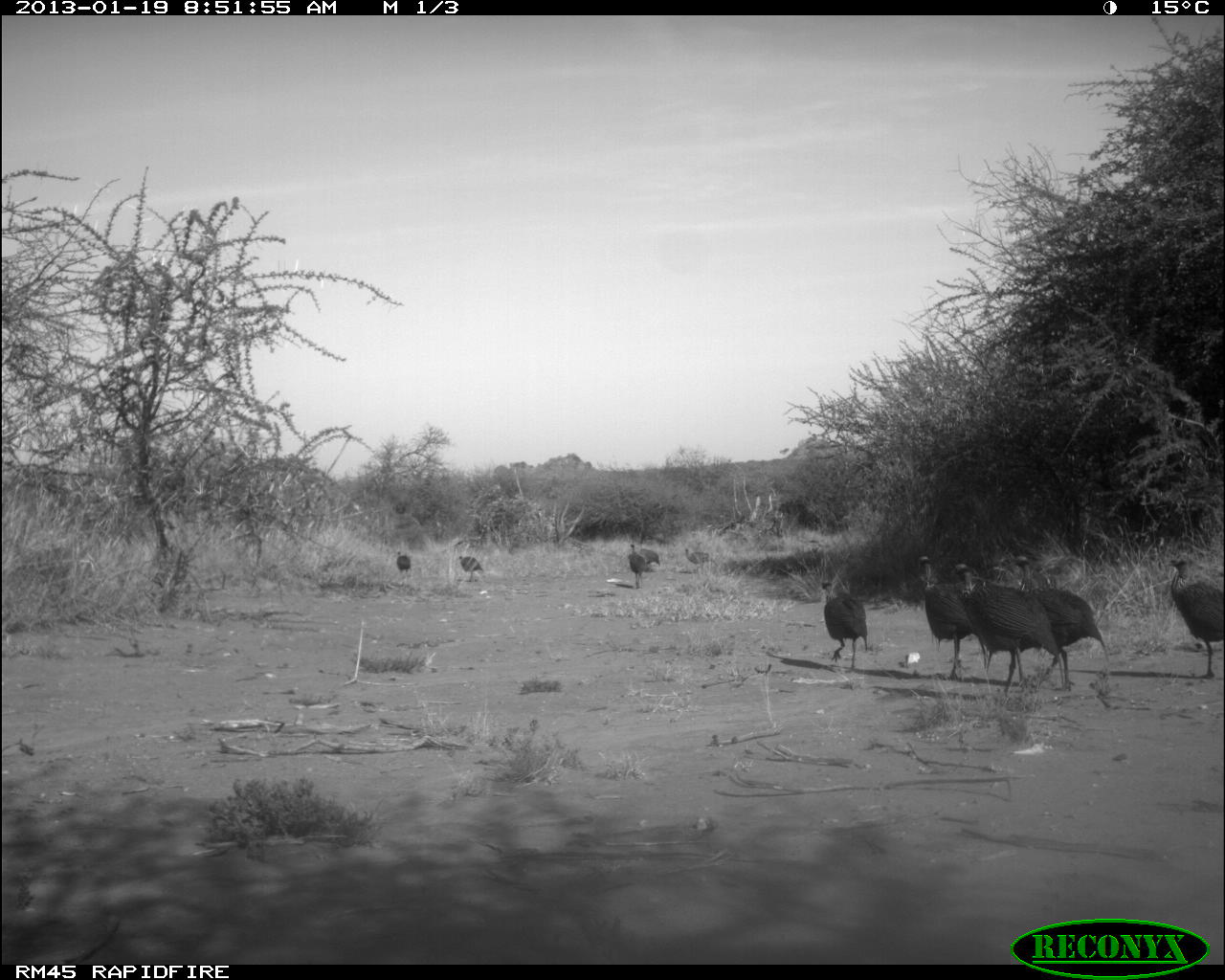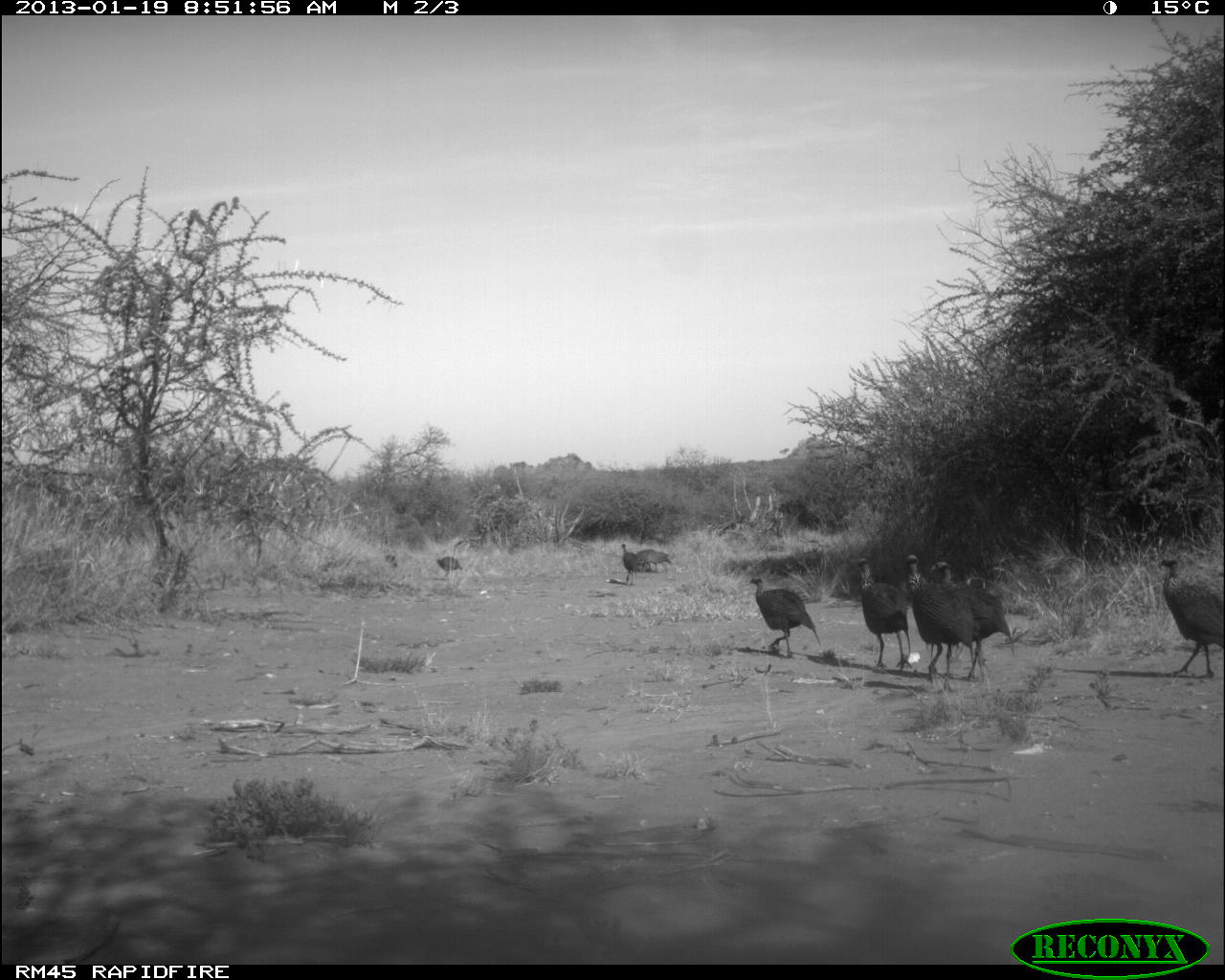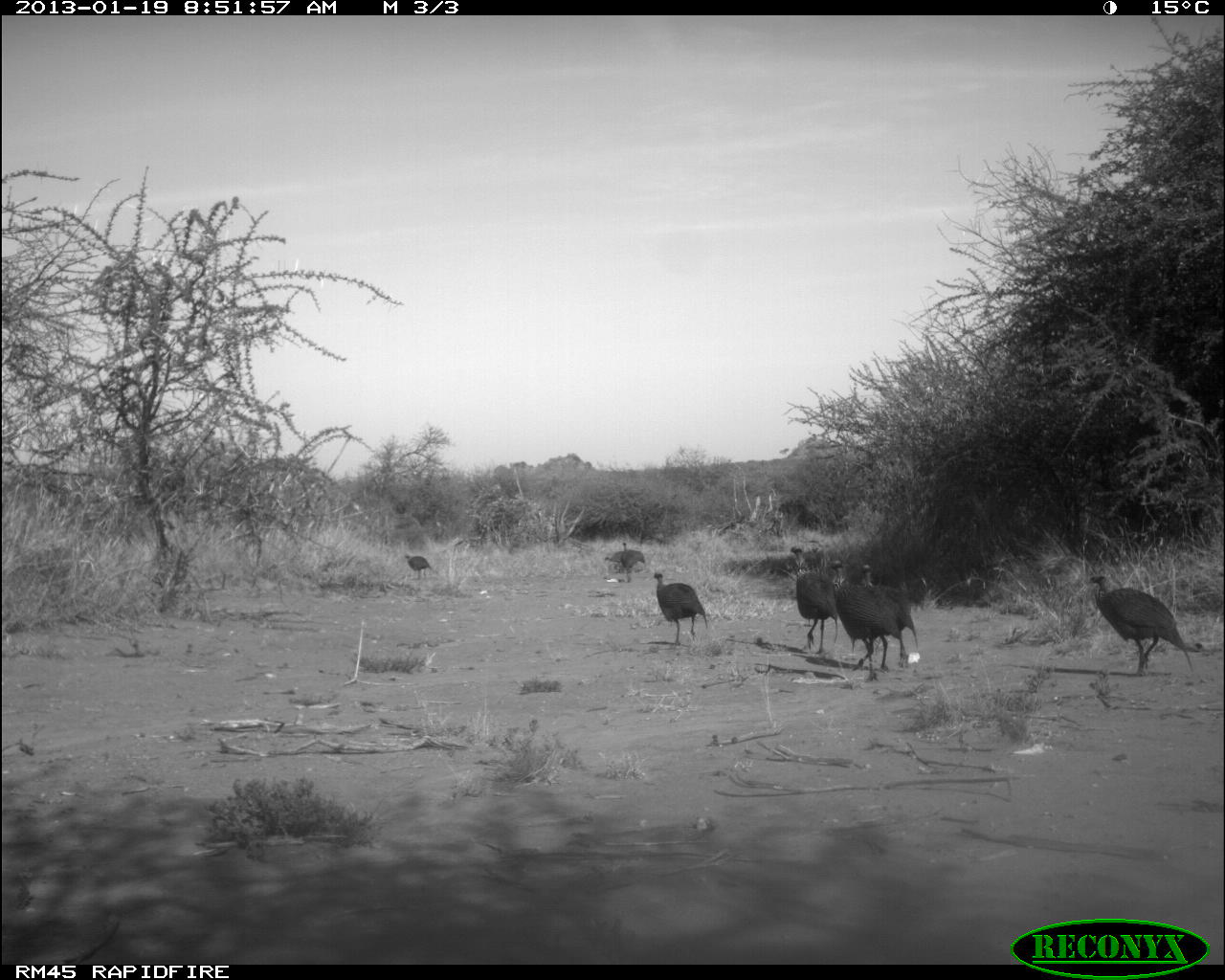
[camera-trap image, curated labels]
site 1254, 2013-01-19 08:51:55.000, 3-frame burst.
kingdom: Animalia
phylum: Chordata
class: Aves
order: Galliformes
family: Numididae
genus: Acryllium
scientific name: Acryllium vulturinum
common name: vulturine guineafowl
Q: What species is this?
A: Acryllium vulturinum (vulturine guineafowl).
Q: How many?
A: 10.